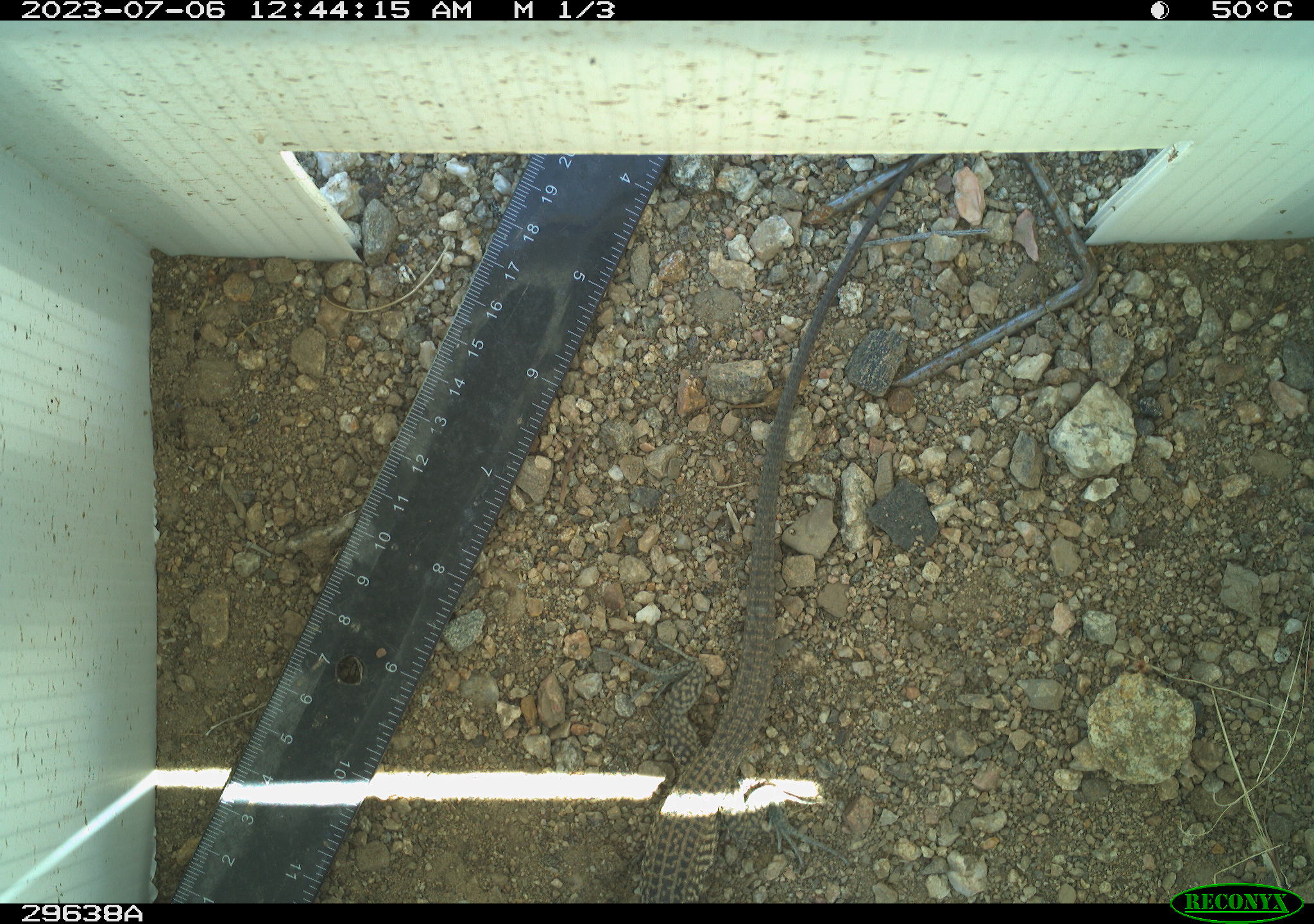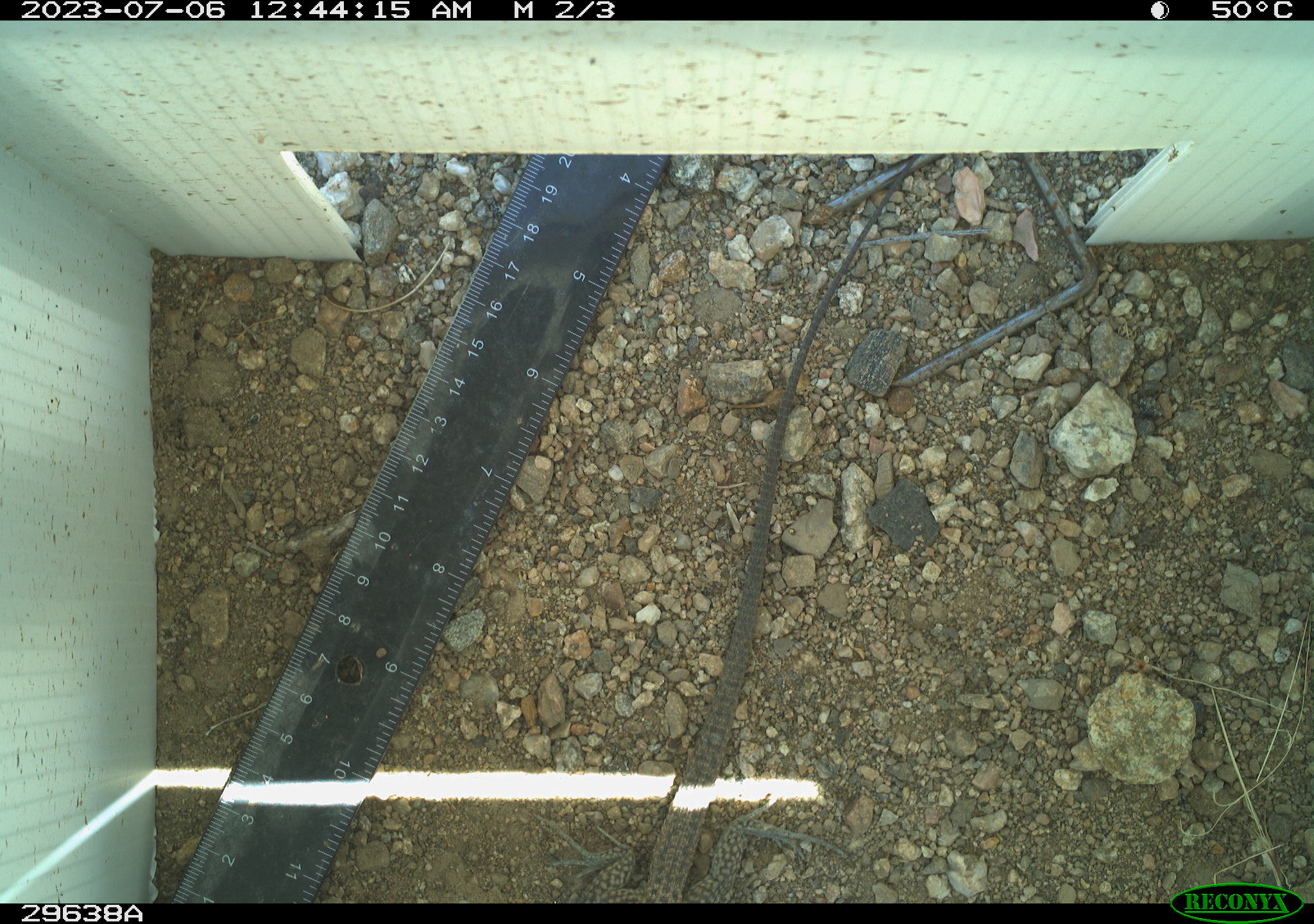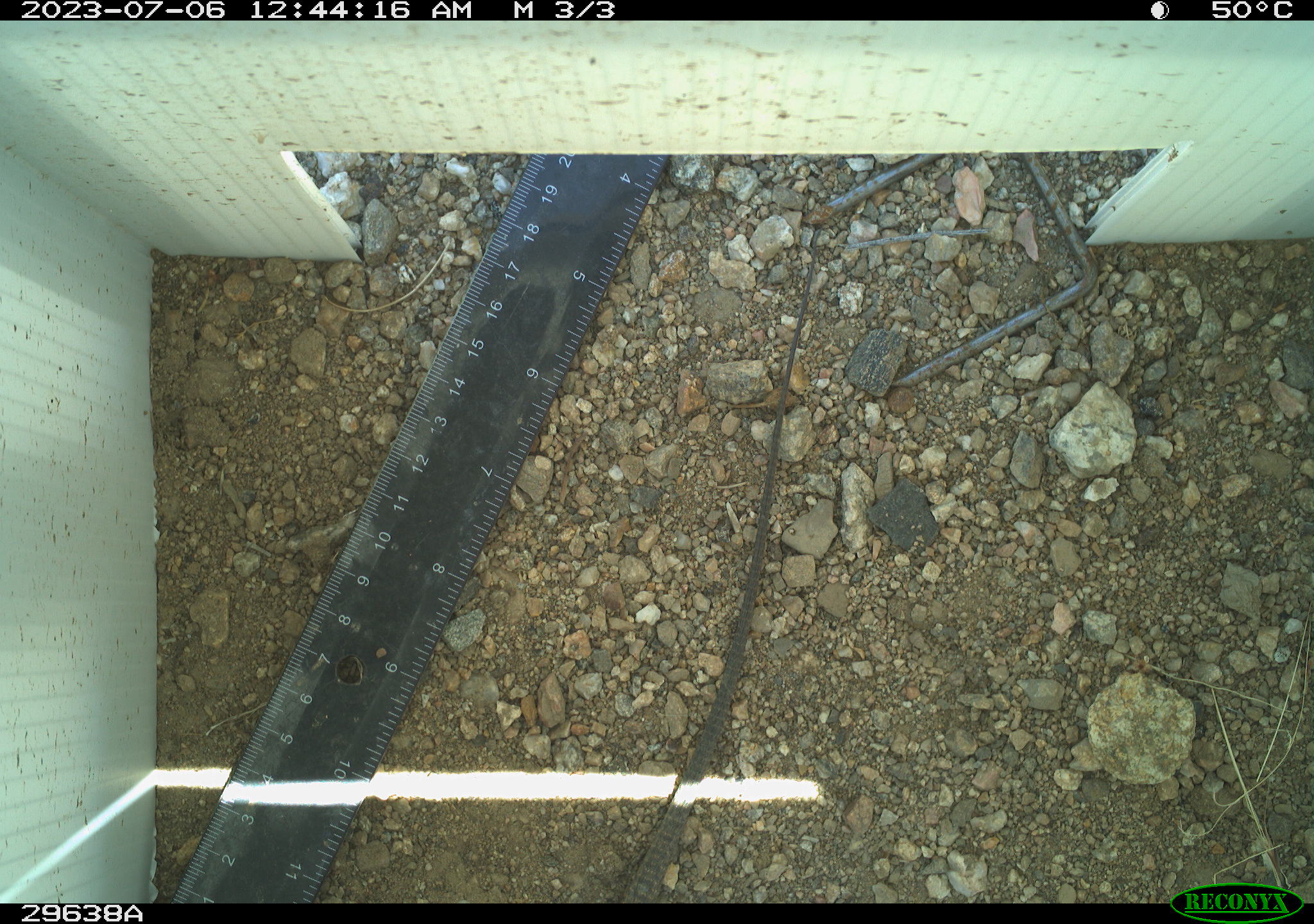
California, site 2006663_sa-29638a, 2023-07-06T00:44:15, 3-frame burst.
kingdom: Animalia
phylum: Chordata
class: Reptilia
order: Squamata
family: Teiidae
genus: Aspidoscelis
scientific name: Aspidoscelis tigris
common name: western whiptail